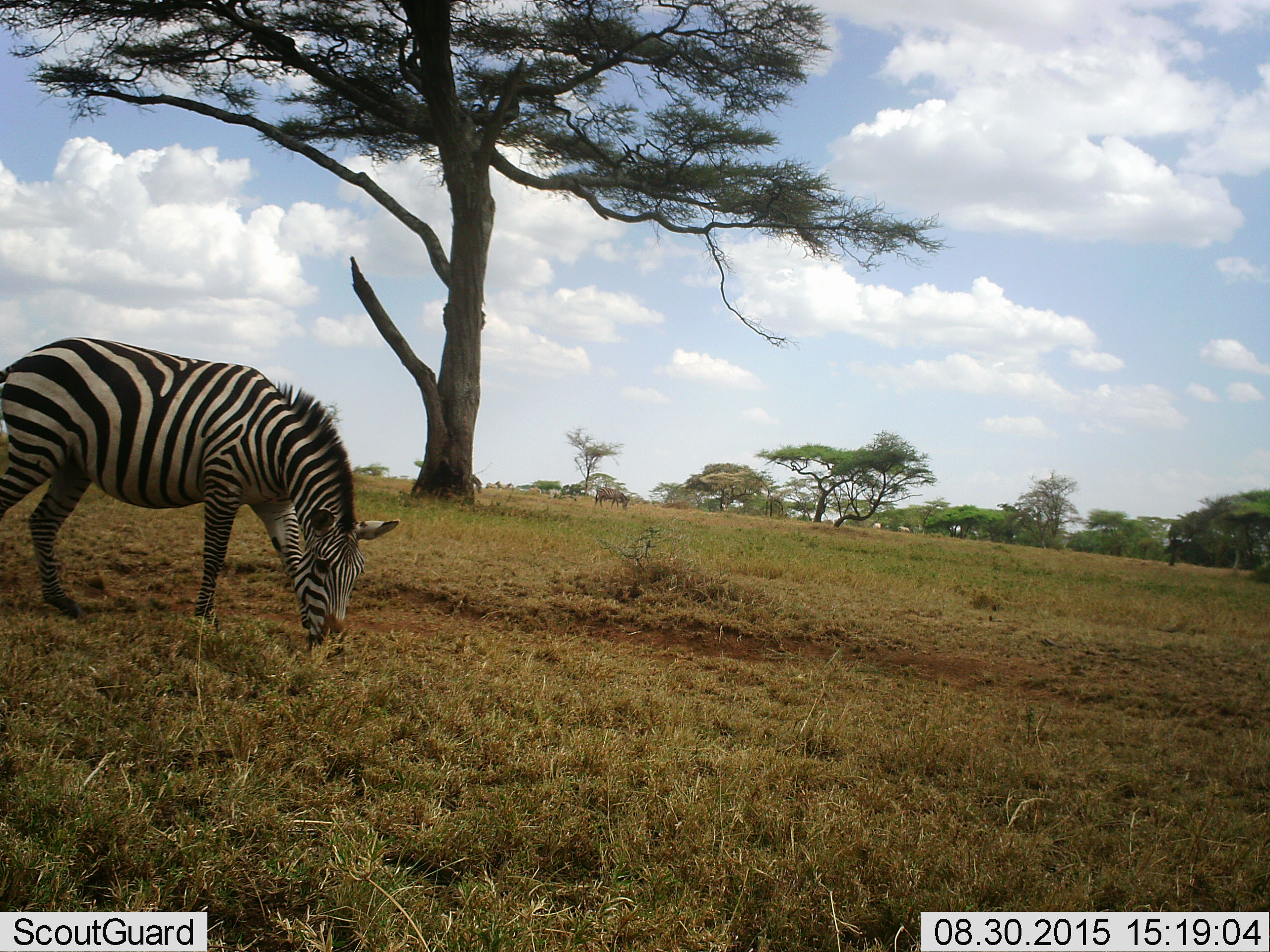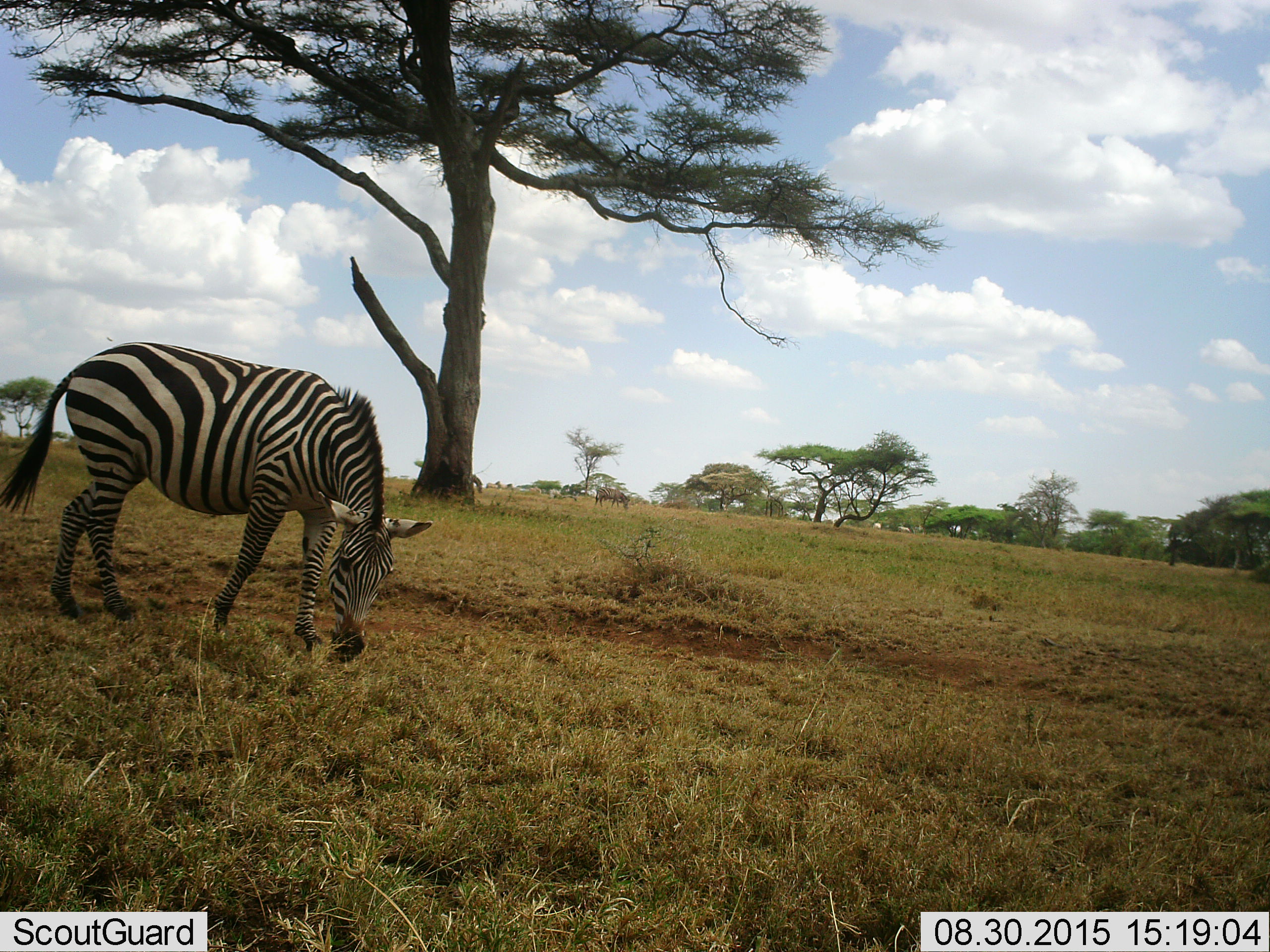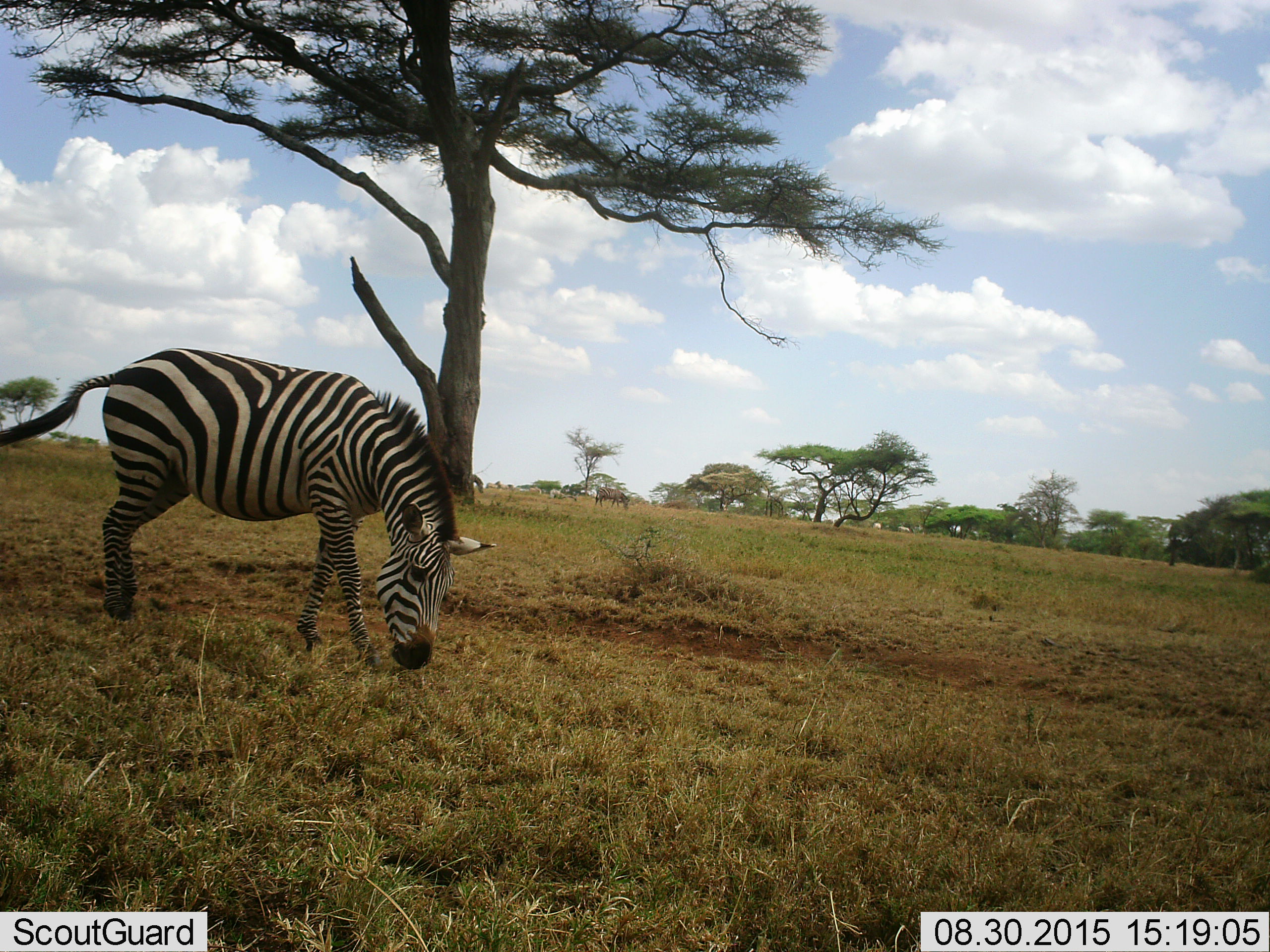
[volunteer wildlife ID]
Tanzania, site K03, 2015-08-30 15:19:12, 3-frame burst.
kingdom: Animalia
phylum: Chordata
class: Mammalia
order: Perissodactyla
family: Equidae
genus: Equus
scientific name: Equus quagga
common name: plains zebra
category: zebra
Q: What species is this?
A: Zebra (plains zebra) (Equus quagga).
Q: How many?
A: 3.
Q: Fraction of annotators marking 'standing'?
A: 40%.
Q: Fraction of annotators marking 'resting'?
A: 0%.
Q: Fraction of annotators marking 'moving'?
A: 30%.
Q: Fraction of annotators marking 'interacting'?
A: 0%.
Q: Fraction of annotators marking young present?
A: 0%.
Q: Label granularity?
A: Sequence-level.